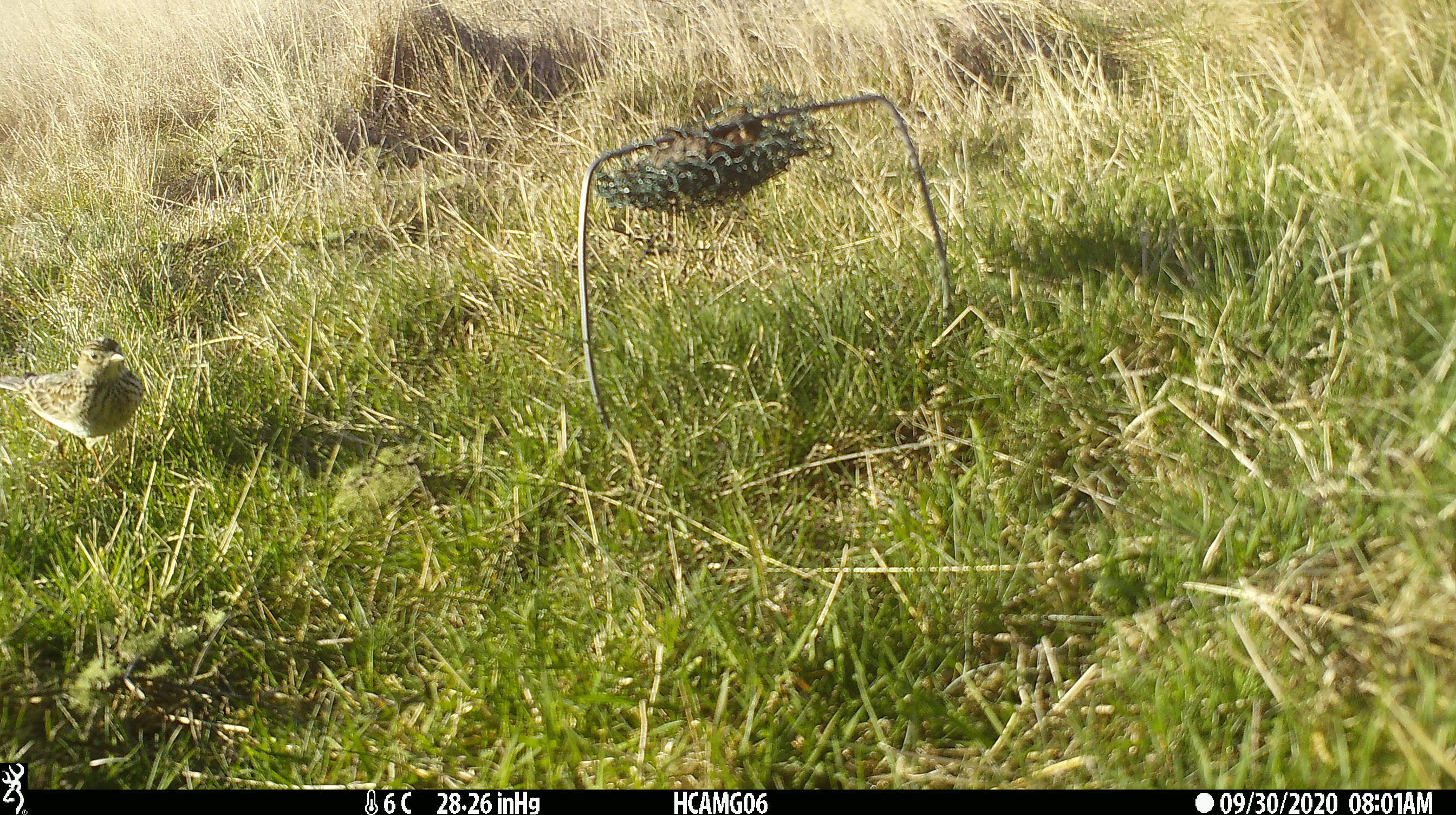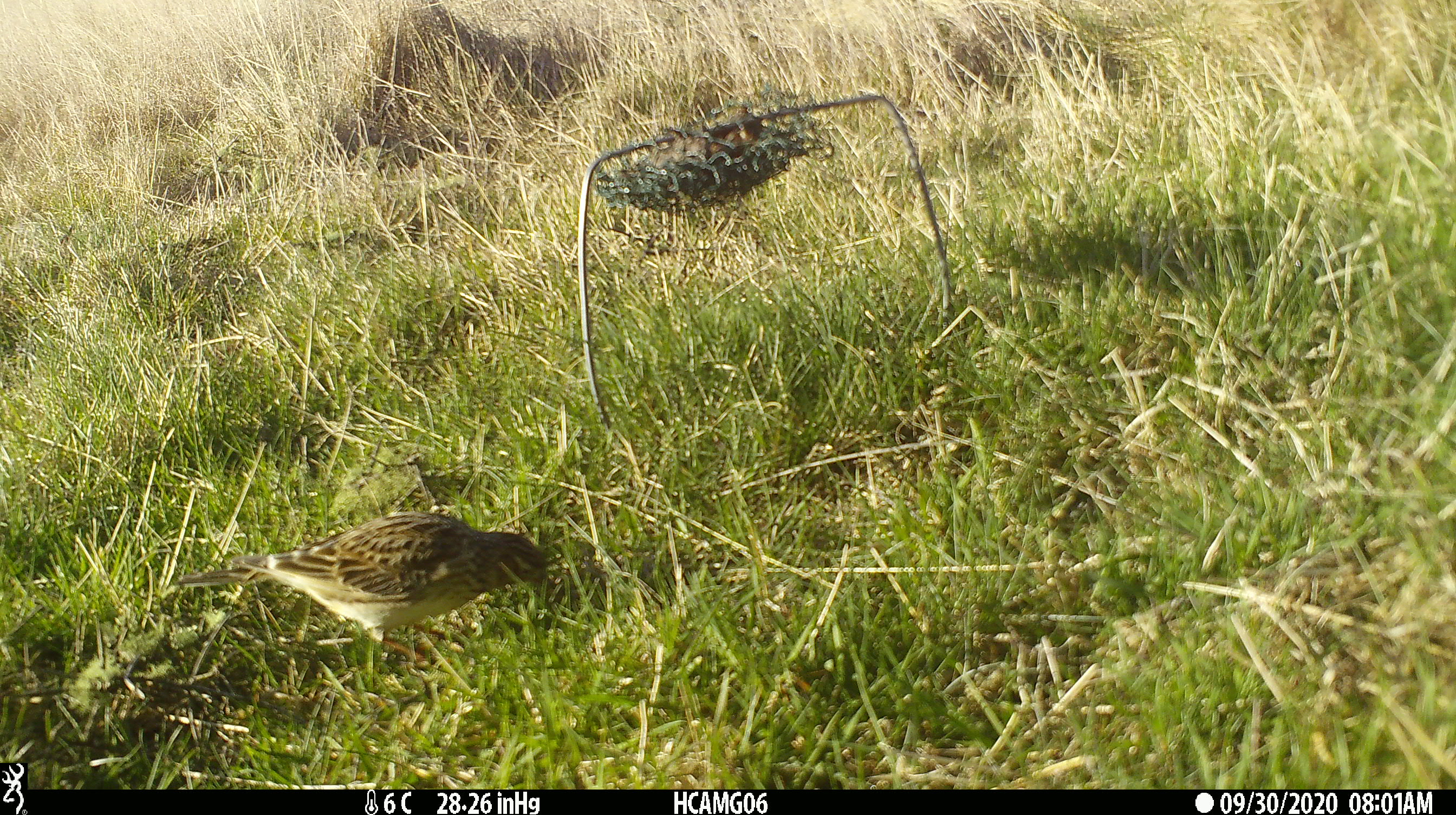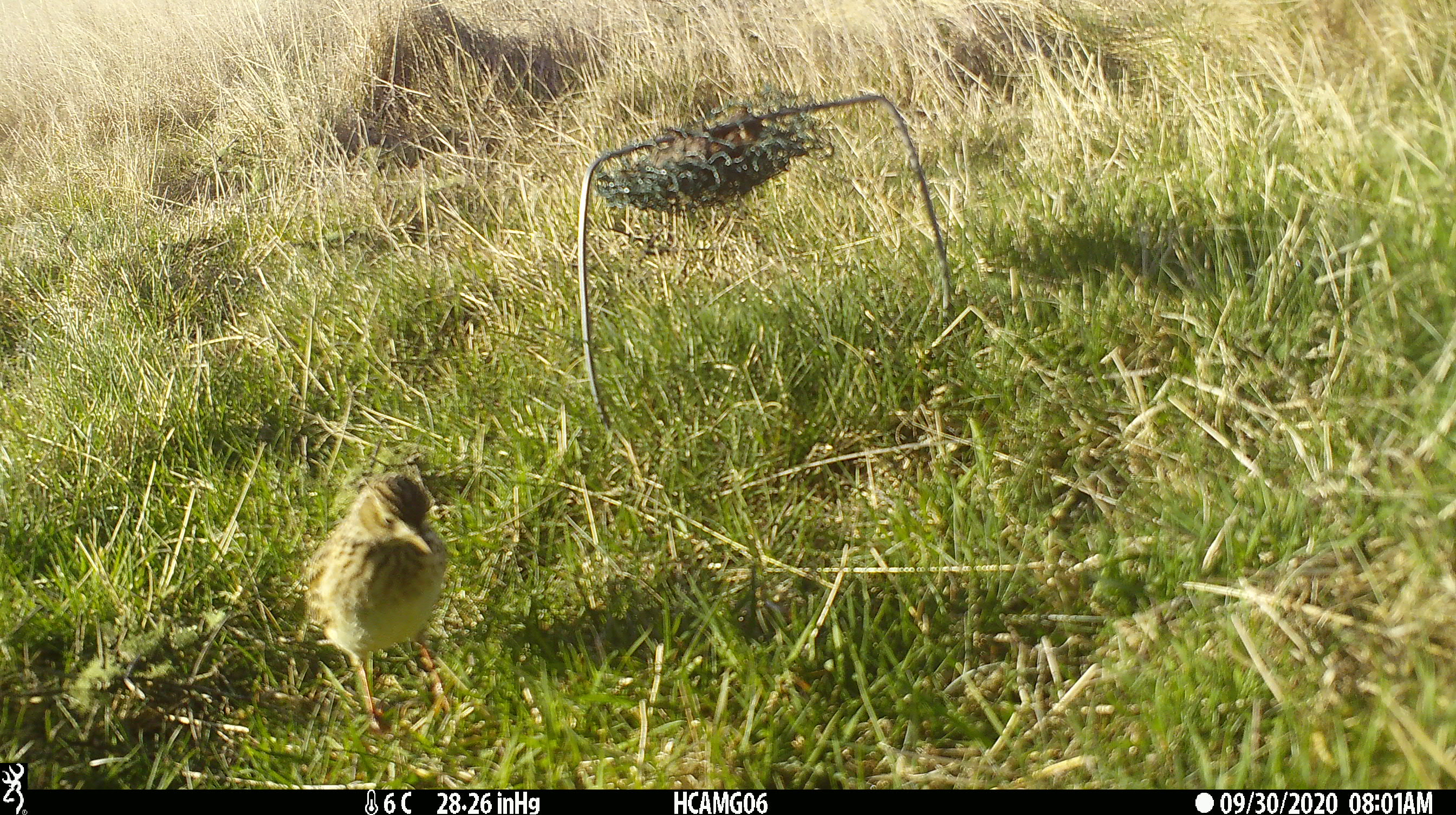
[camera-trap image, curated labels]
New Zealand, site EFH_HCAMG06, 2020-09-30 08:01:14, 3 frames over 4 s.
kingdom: Animalia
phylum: Chordata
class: Aves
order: Passeriformes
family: Motacillidae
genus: Anthus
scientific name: Anthus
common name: pipit